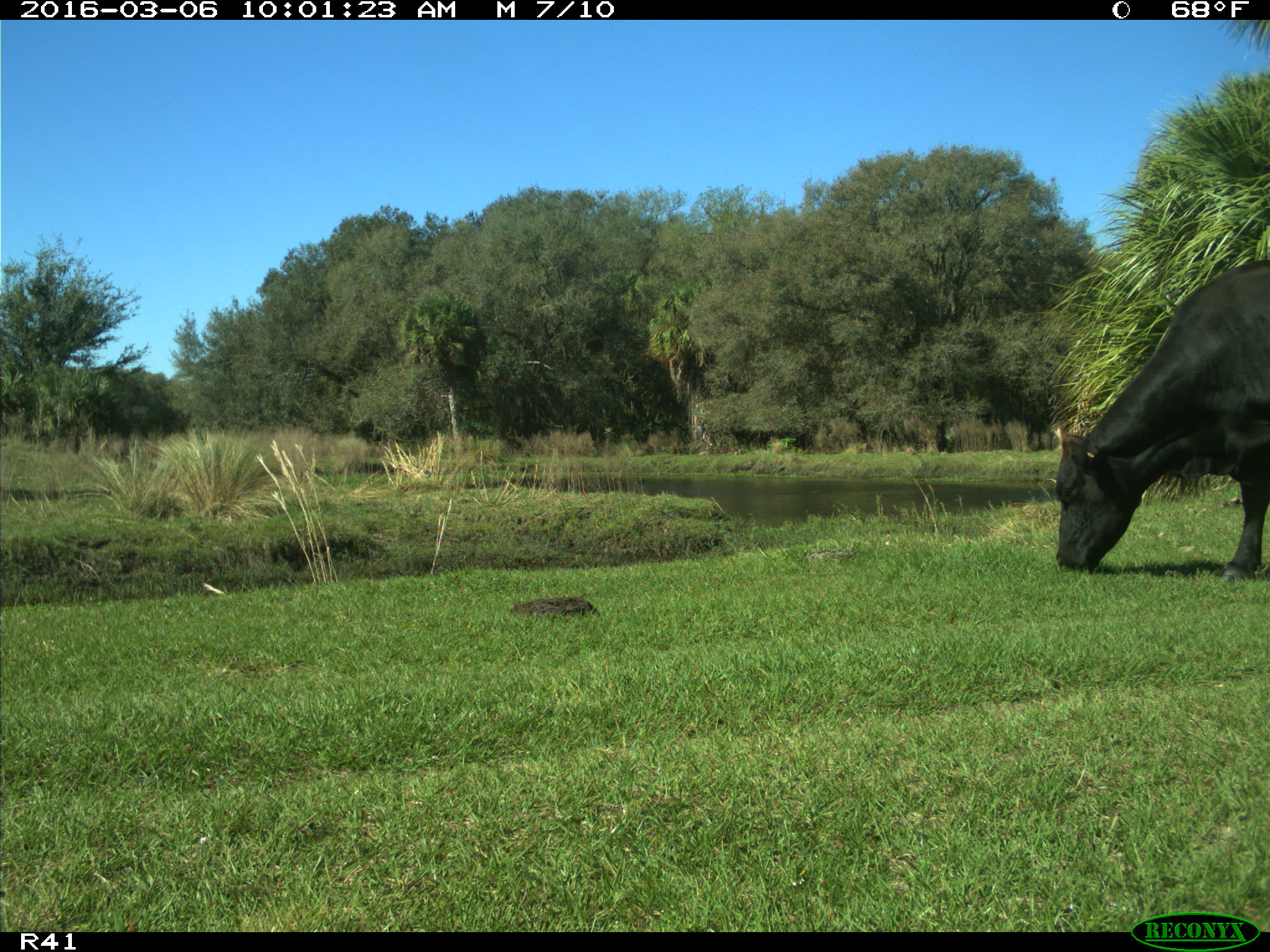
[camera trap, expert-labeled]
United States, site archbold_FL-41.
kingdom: Animalia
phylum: Chordata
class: Mammalia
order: Artiodactyla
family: Bovidae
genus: Bos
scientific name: Bos taurus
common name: domestic cow